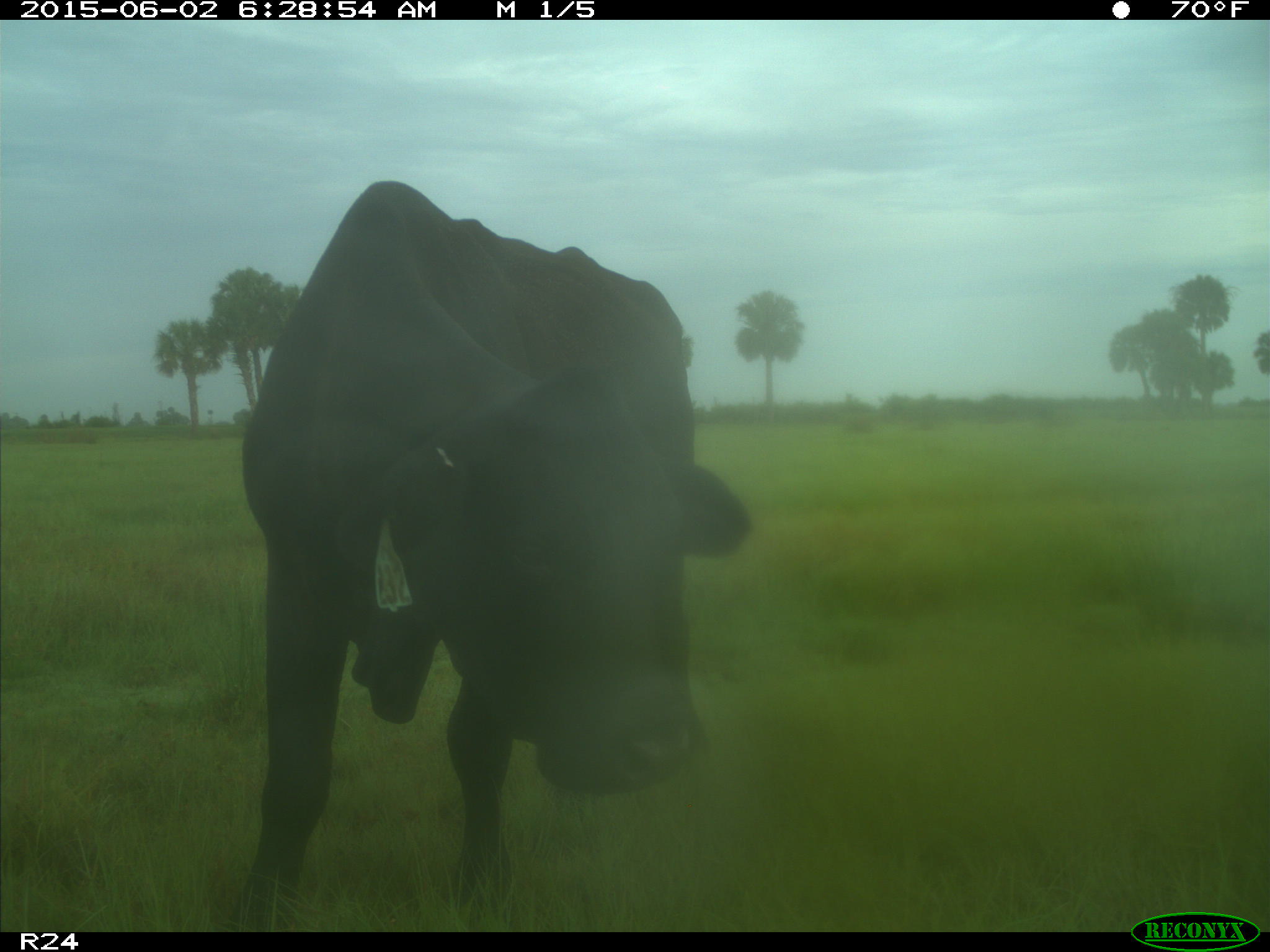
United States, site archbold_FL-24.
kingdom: Animalia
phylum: Chordata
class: Mammalia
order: Artiodactyla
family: Bovidae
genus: Bos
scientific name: Bos taurus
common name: domestic cow